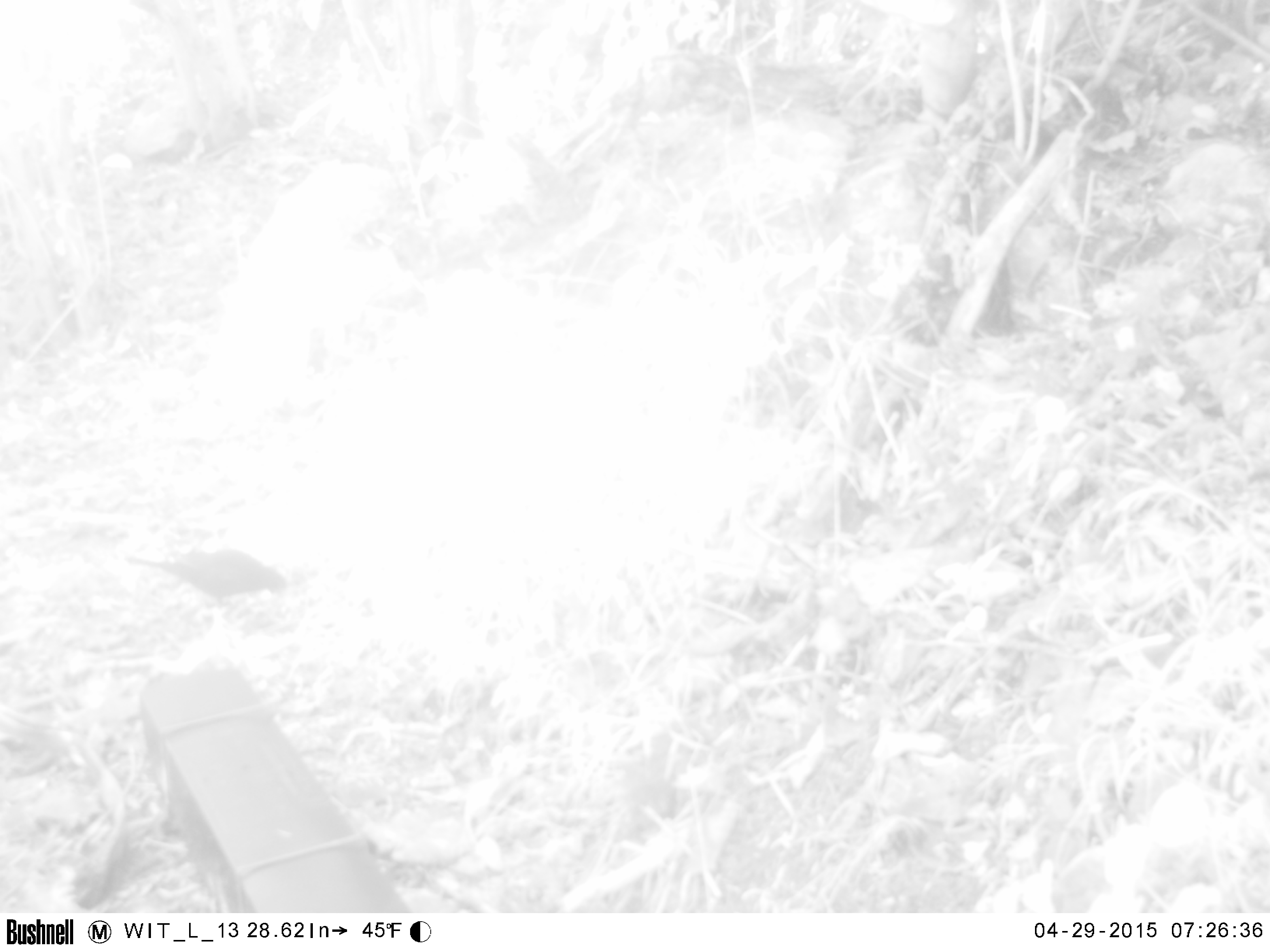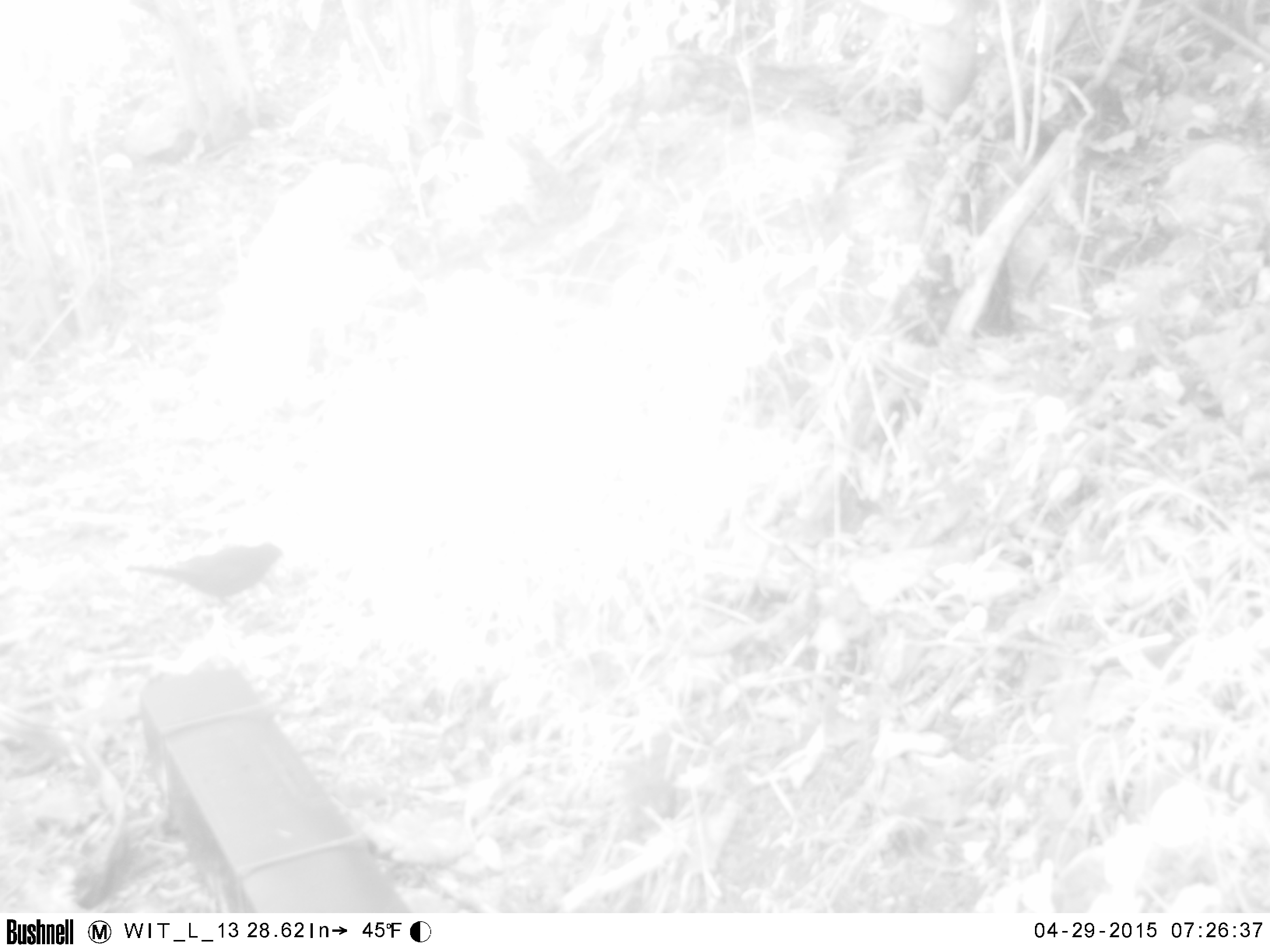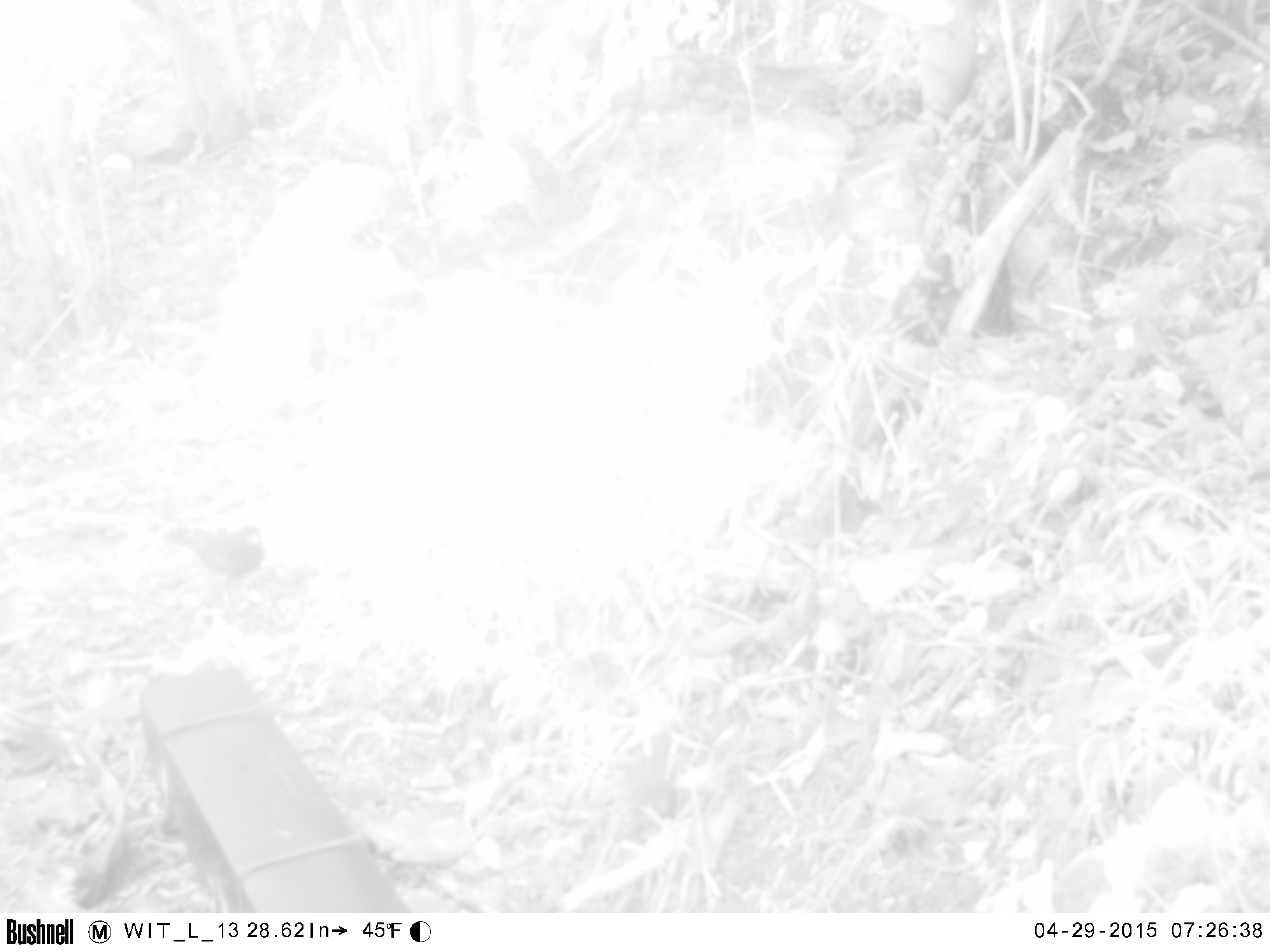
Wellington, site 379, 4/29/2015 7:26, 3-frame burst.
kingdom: Animalia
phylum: Chordata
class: Aves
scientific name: Aves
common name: bird